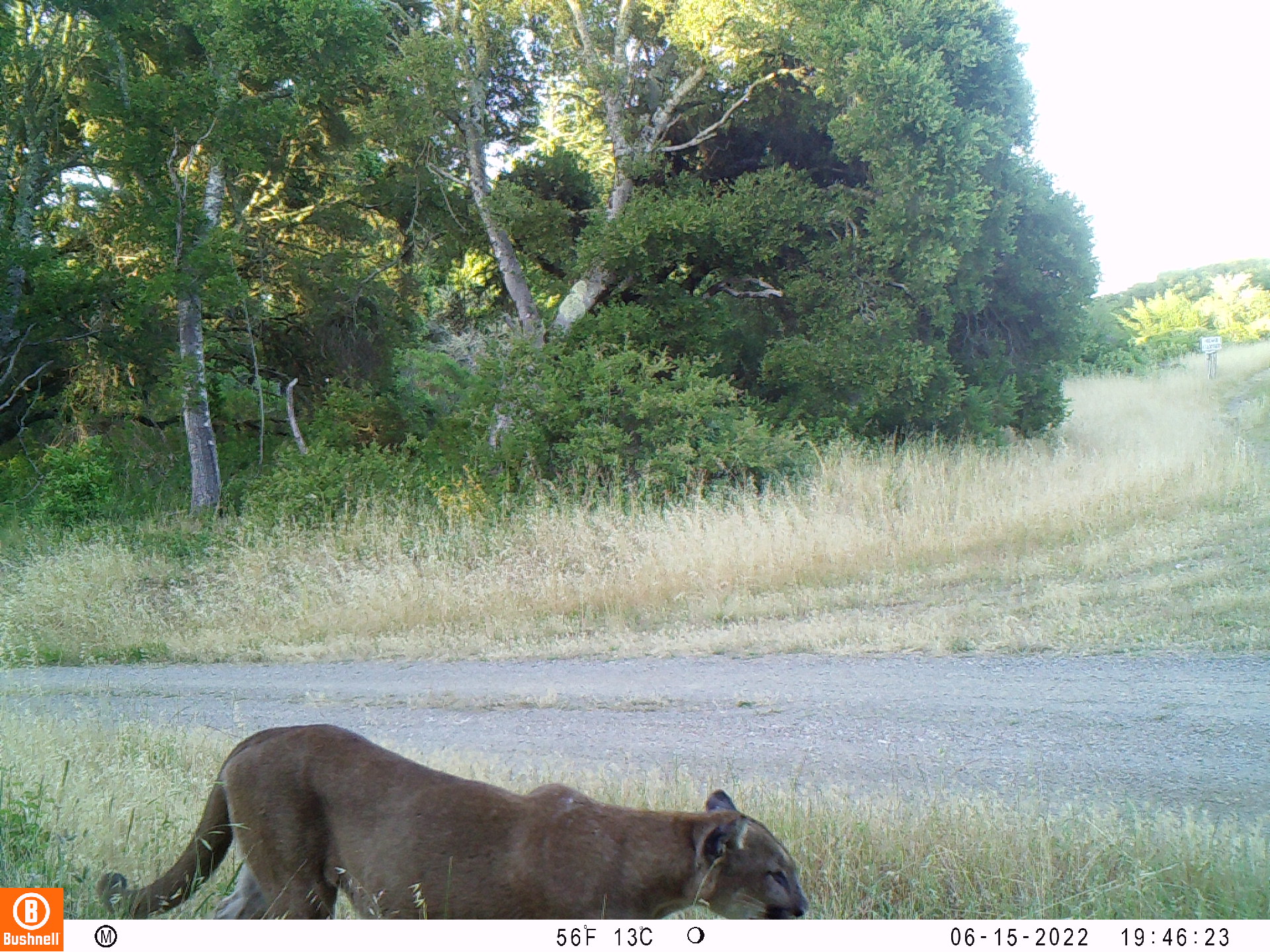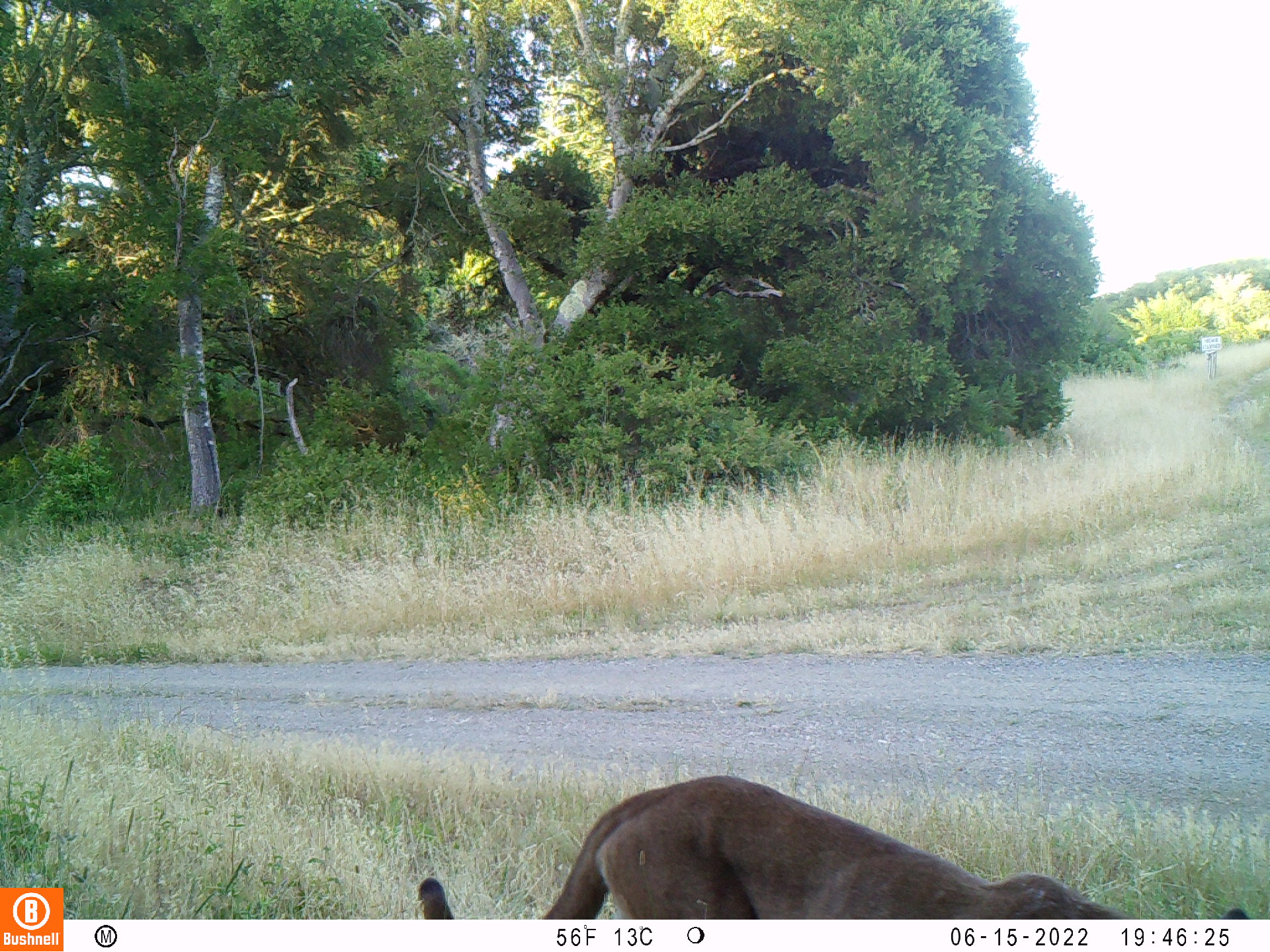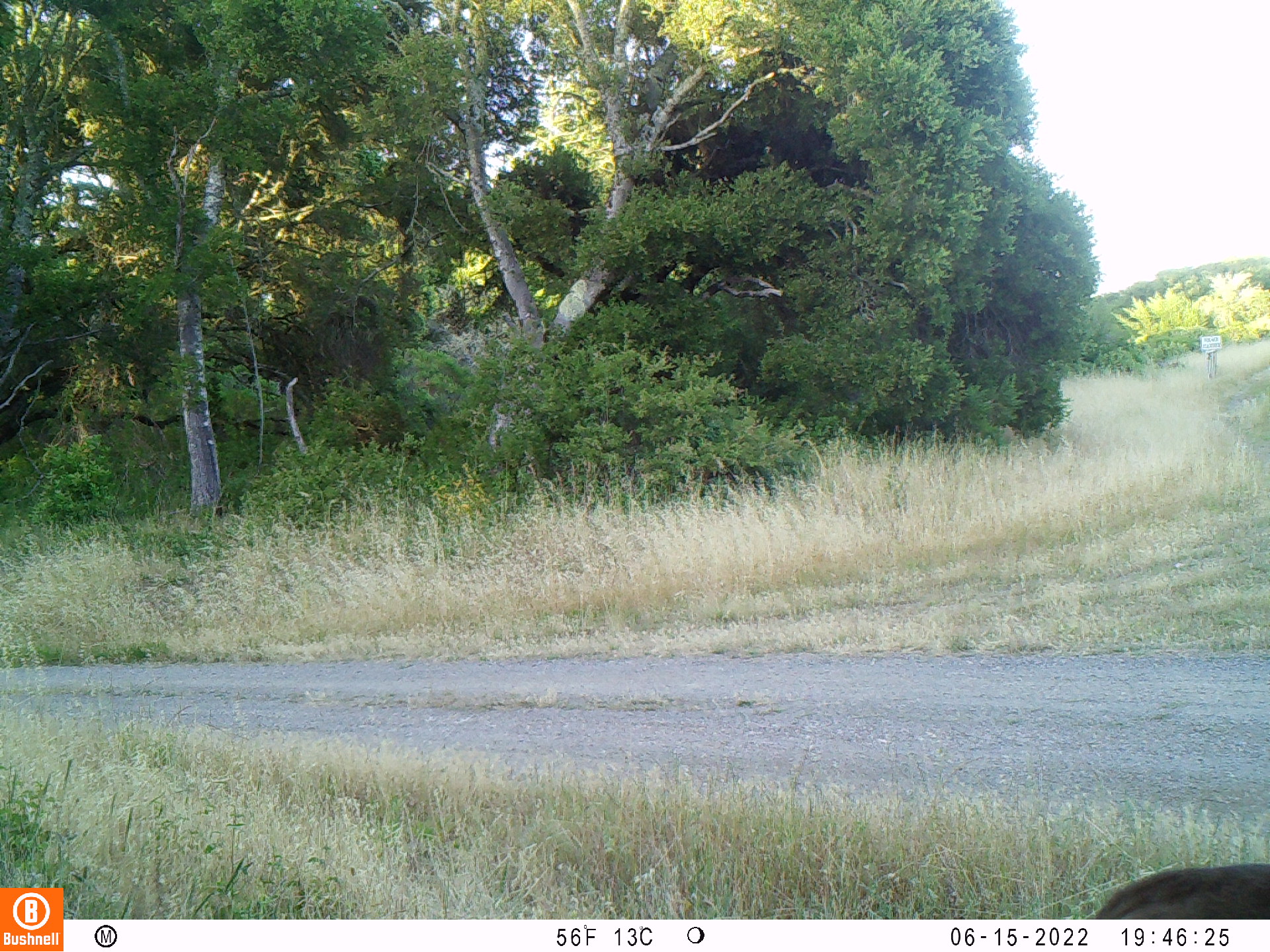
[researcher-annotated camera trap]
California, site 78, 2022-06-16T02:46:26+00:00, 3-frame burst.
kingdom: Animalia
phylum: Chordata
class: Mammalia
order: Carnivora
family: Felidae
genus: Puma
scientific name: Puma concolor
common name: puma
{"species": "puma (Puma concolor)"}